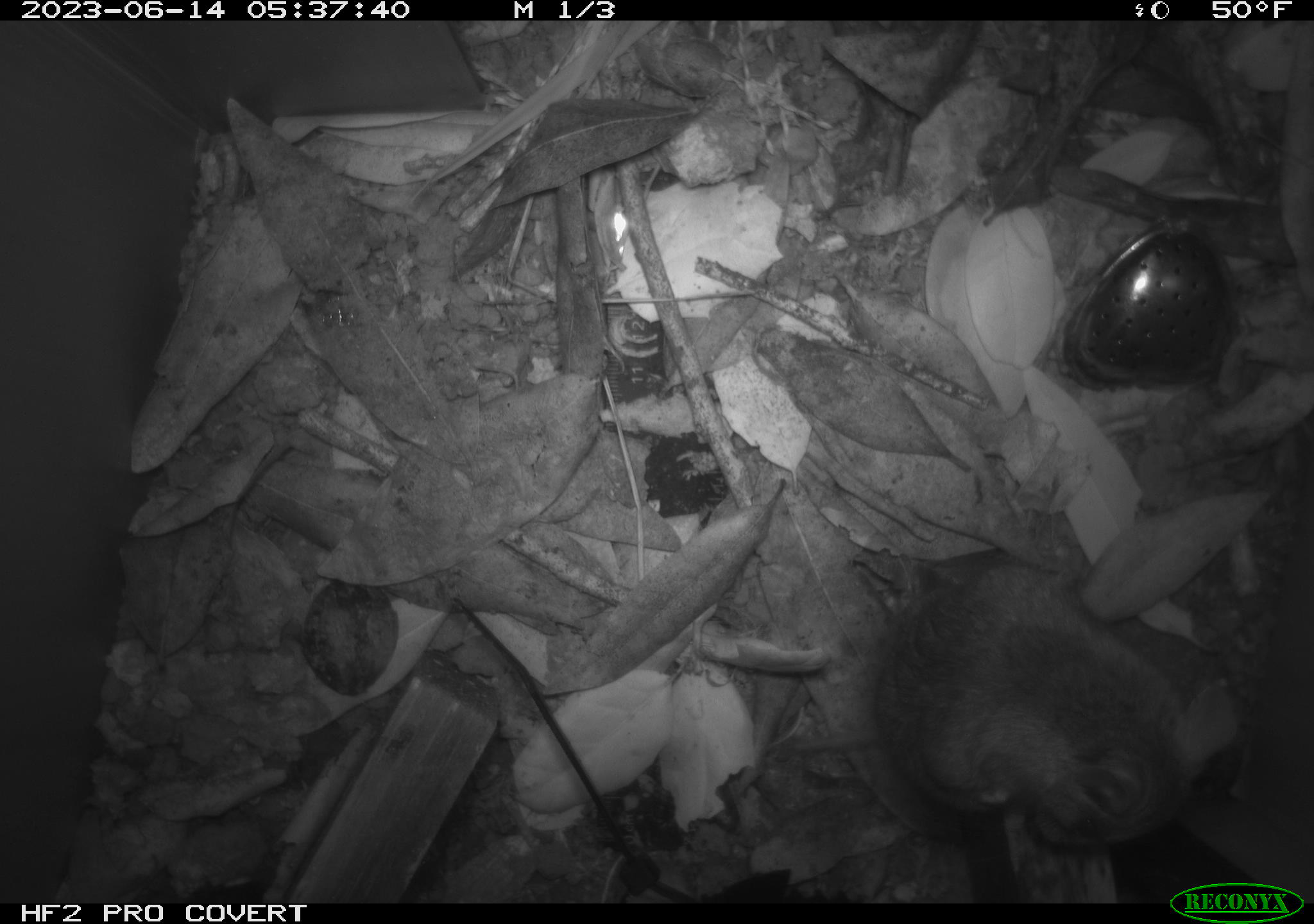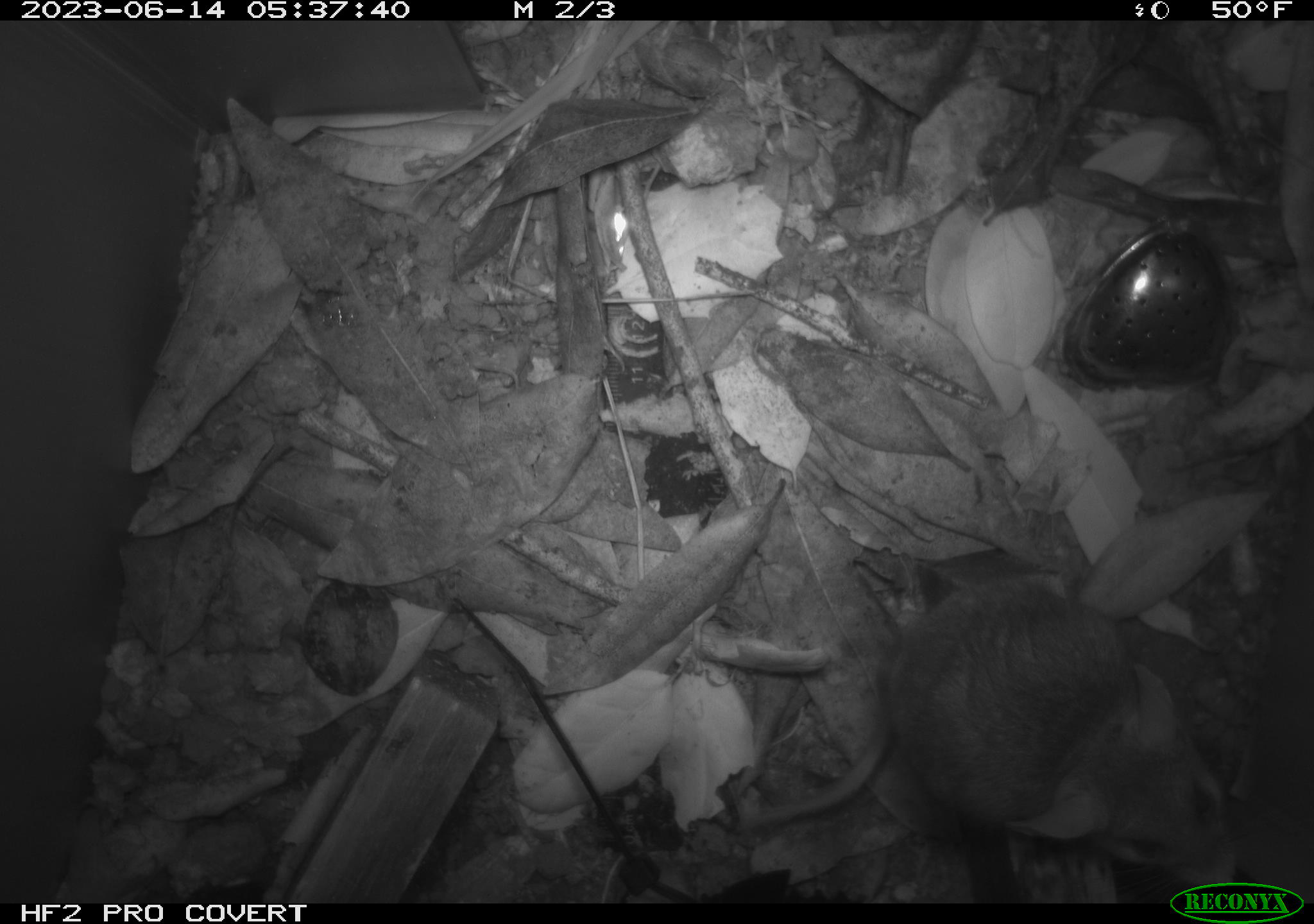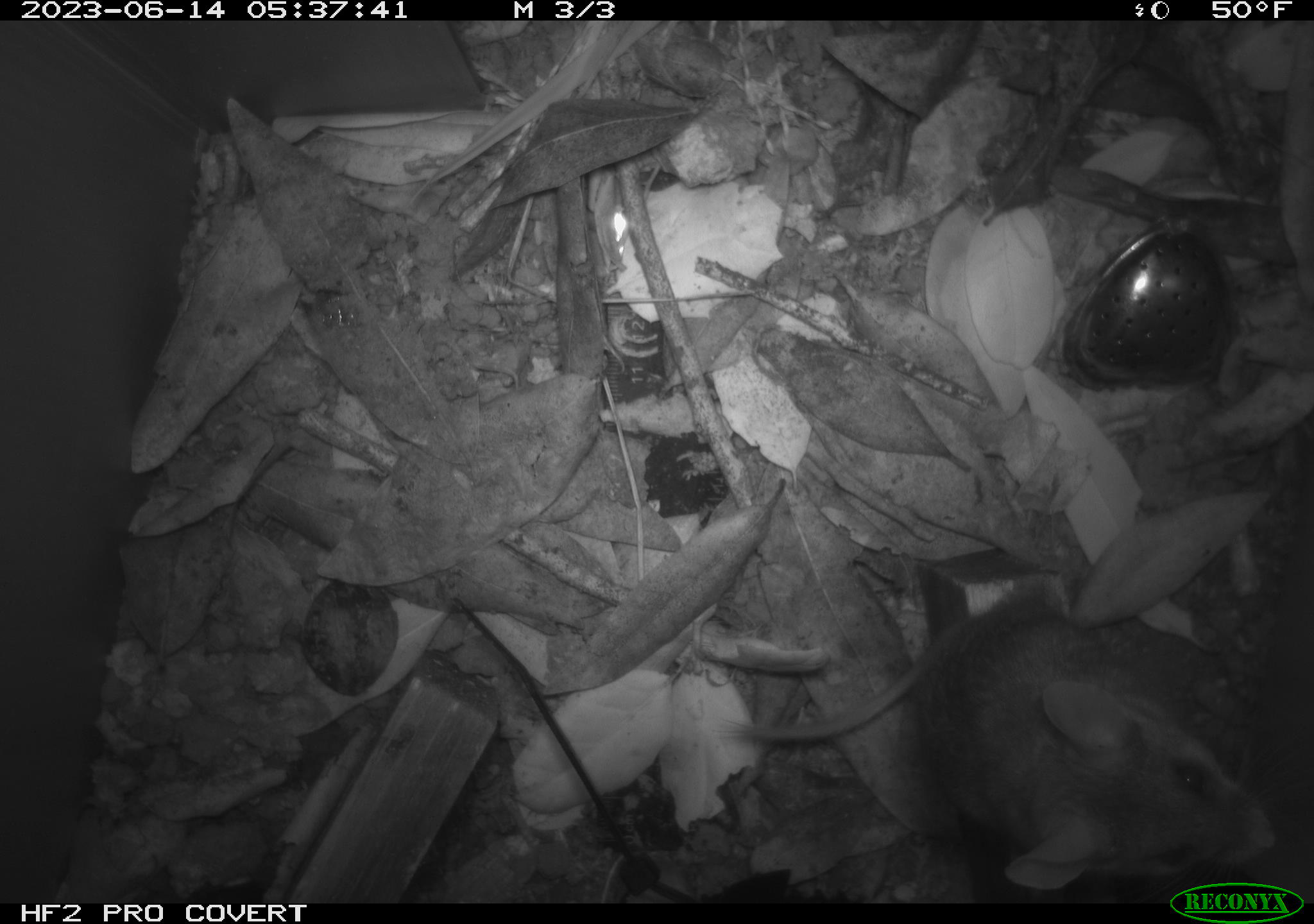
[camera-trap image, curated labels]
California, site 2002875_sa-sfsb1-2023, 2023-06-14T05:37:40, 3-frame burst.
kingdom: Animalia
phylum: Chordata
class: Mammalia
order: Rodentia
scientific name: Rodentia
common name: mouse species